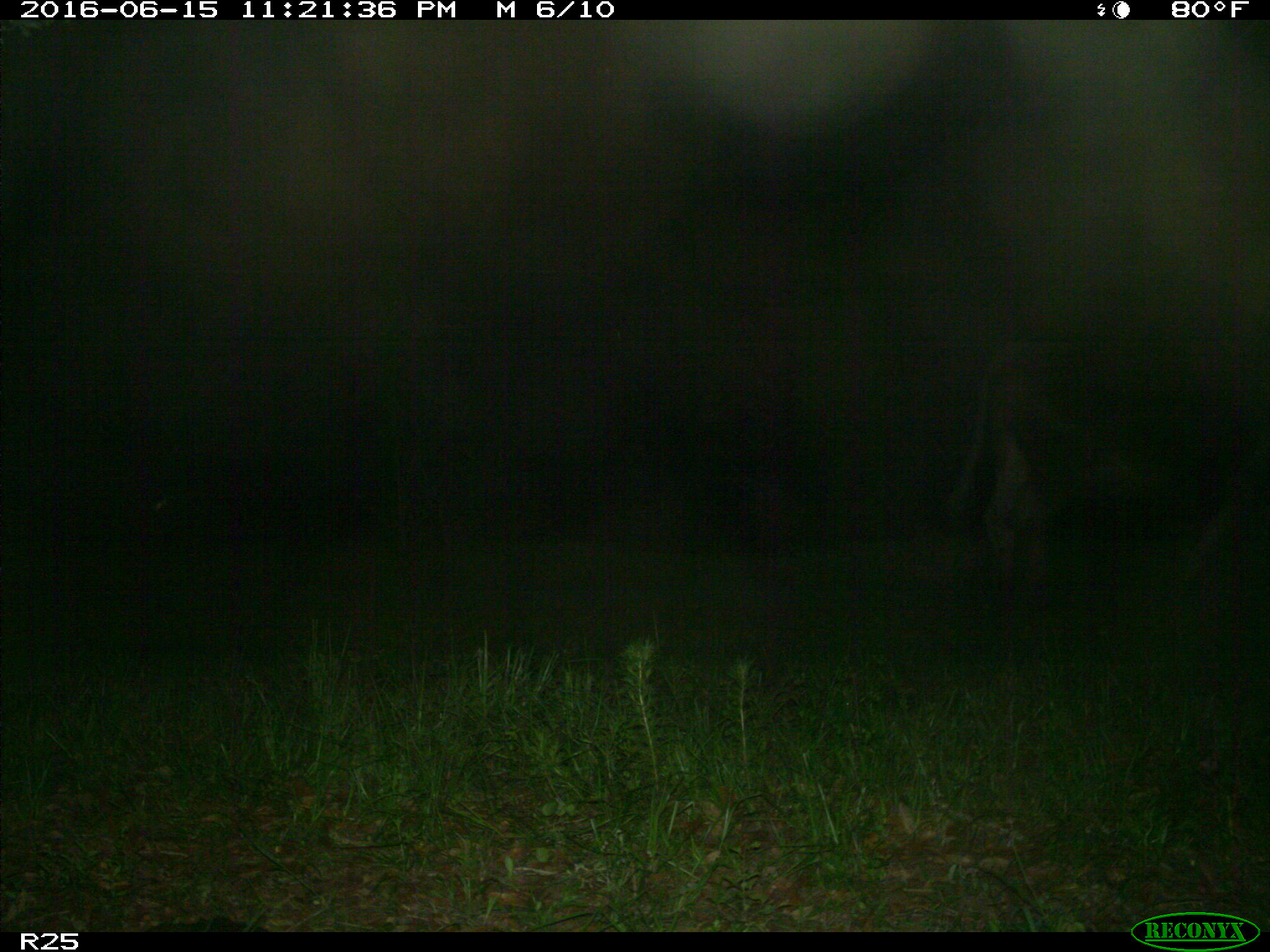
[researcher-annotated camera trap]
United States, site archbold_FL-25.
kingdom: Animalia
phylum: Chordata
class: Mammalia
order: Artiodactyla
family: Bovidae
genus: Bos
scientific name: Bos taurus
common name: domestic cow